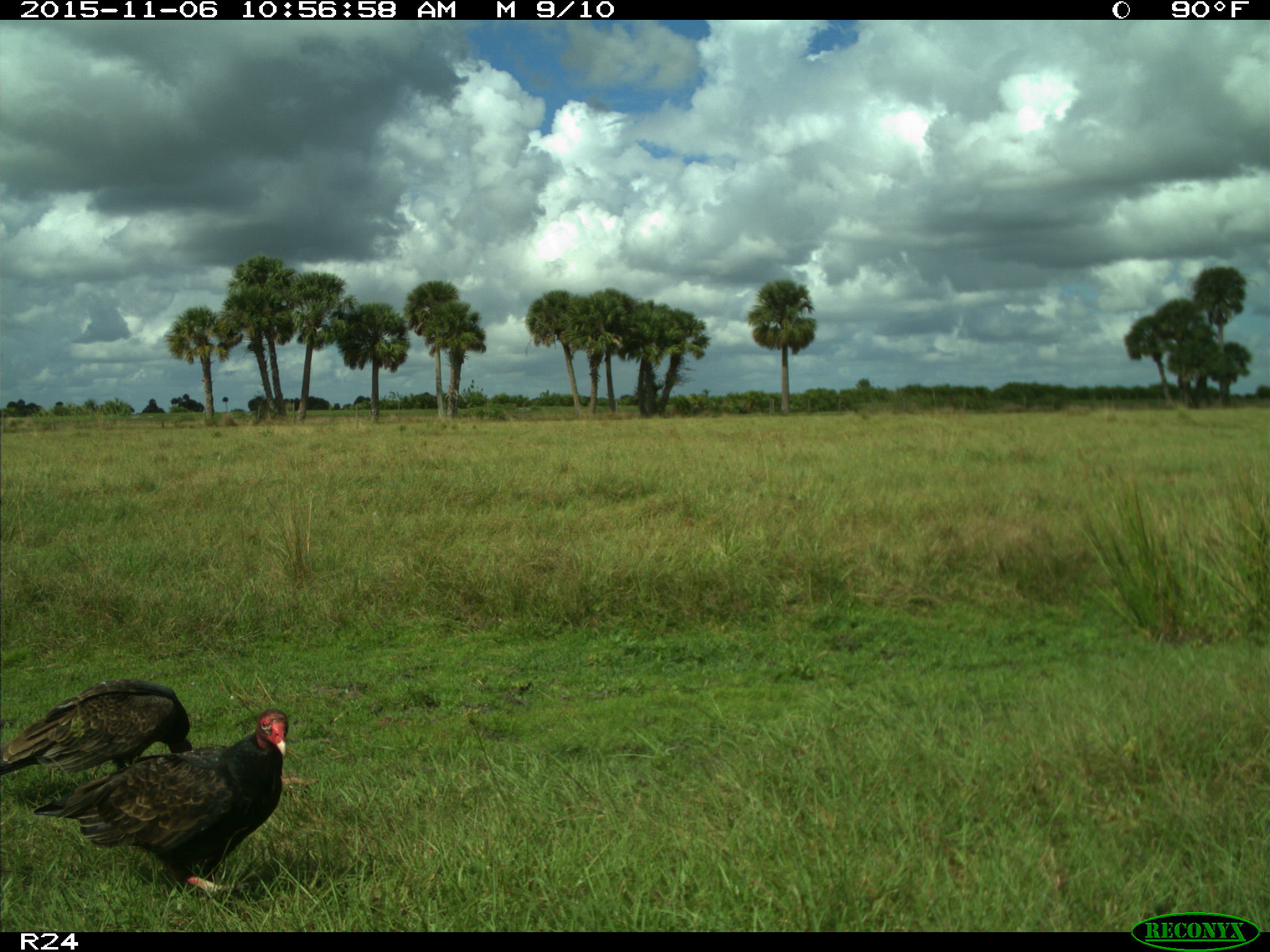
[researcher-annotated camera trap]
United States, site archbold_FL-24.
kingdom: Animalia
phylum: Chordata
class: Aves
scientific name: Aves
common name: birds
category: unidentified bird